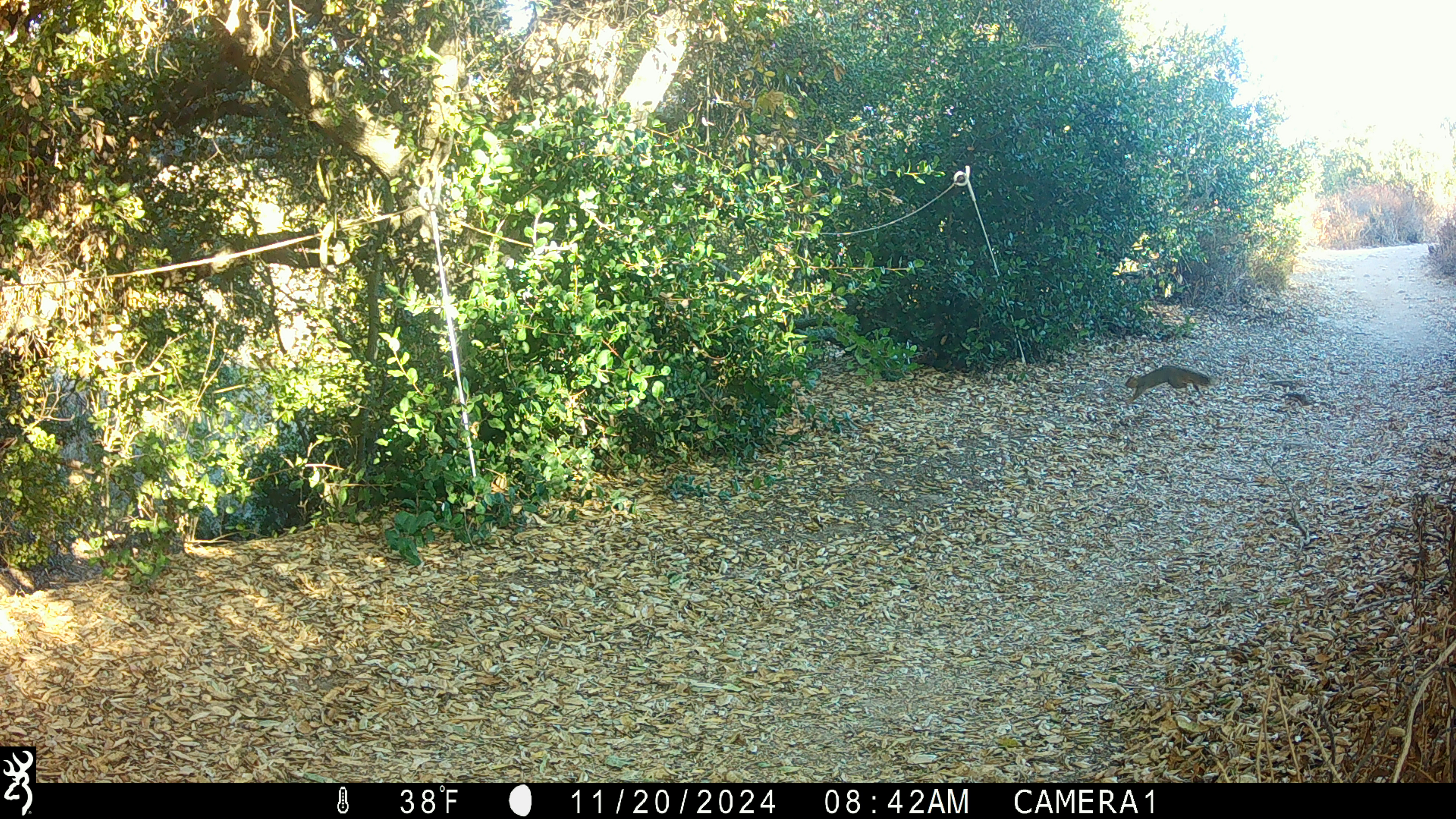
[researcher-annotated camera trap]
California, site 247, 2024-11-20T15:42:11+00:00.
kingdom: Animalia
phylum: Chordata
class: Mammalia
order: Rodentia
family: Sciuridae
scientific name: Sciuridae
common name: squirrel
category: unknown squirrel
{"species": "unknown squirrel (squirrel) (Sciuridae)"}